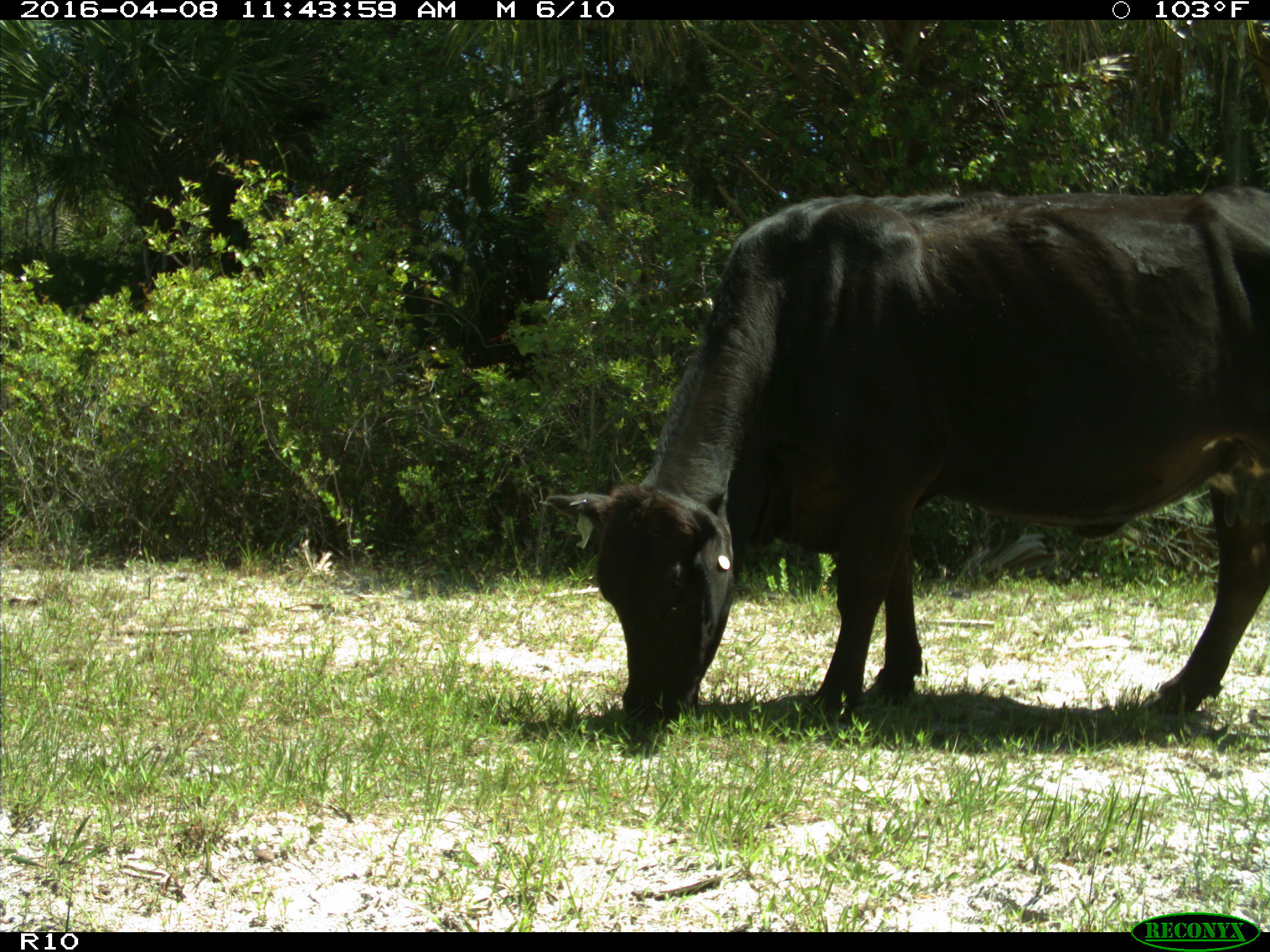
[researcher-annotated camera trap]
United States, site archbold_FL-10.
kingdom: Animalia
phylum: Chordata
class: Mammalia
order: Artiodactyla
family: Bovidae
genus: Bos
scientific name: Bos taurus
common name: domestic cow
Bos taurus (domestic cow).